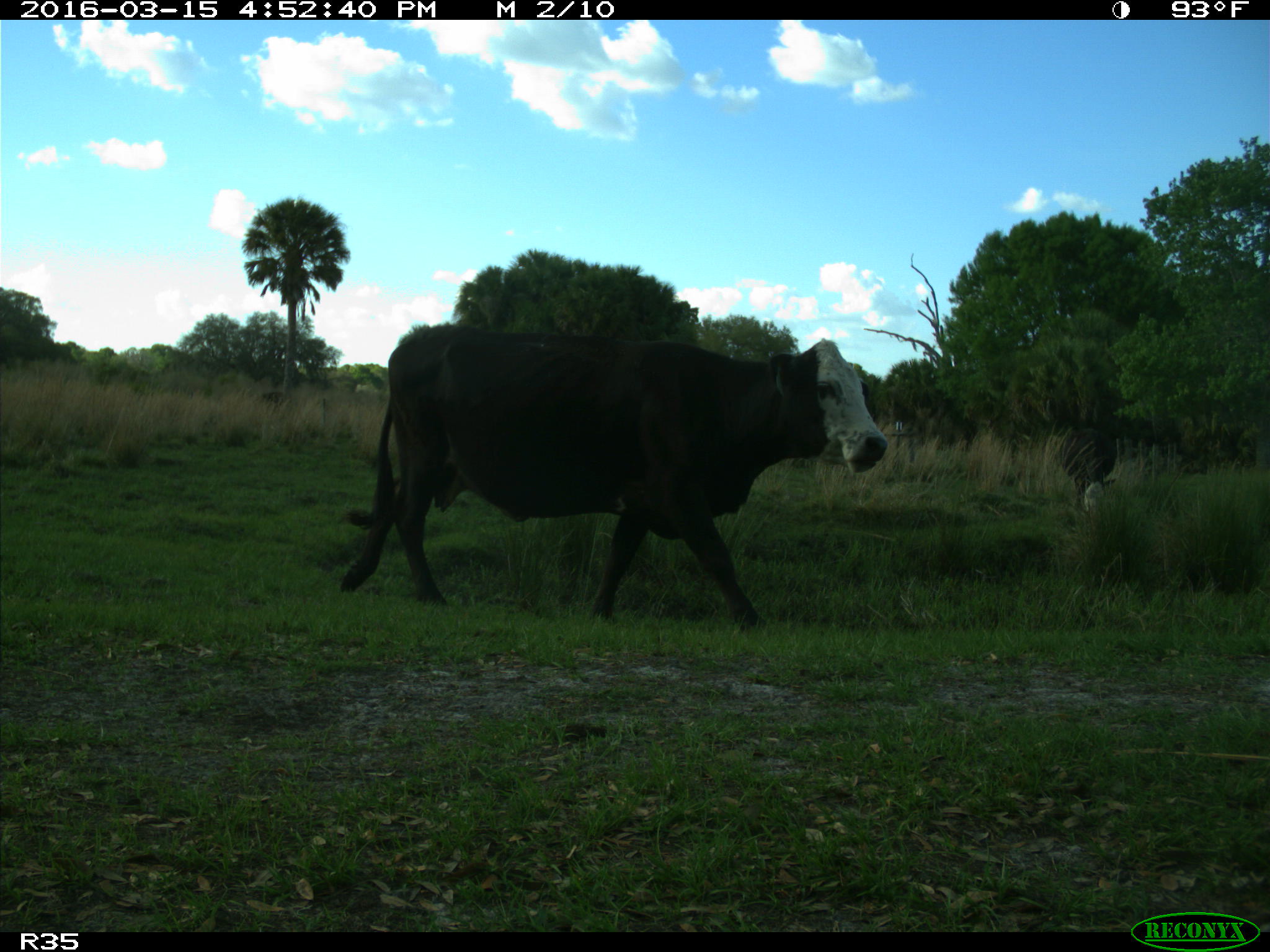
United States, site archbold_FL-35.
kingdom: Animalia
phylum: Chordata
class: Mammalia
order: Artiodactyla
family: Bovidae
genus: Bos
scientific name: Bos taurus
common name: domestic cow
Bos taurus (domestic cow).